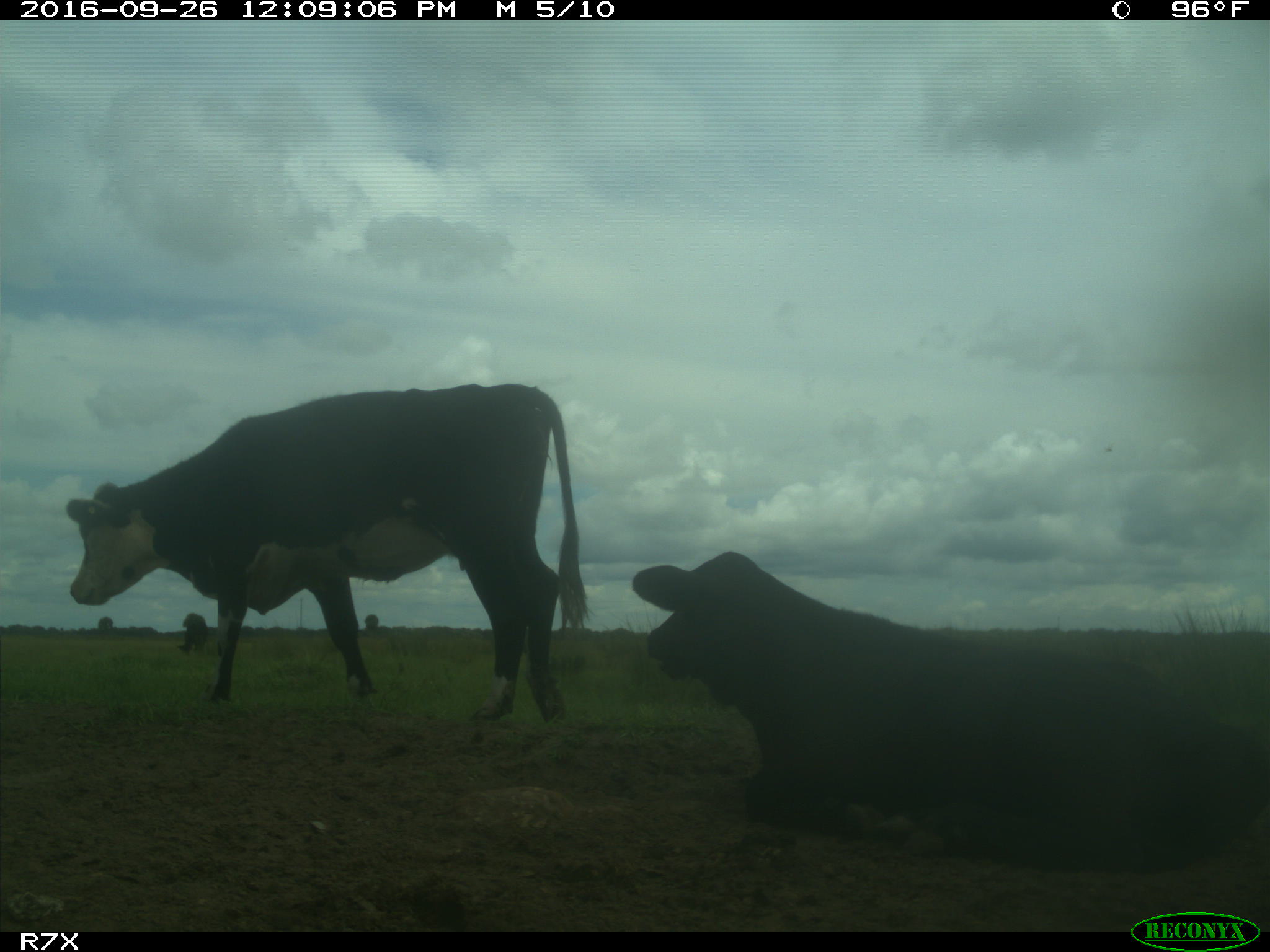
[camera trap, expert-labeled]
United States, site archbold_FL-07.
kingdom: Animalia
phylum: Chordata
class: Mammalia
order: Artiodactyla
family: Bovidae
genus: Bos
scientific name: Bos taurus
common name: domestic cow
Bos taurus (domestic cow).